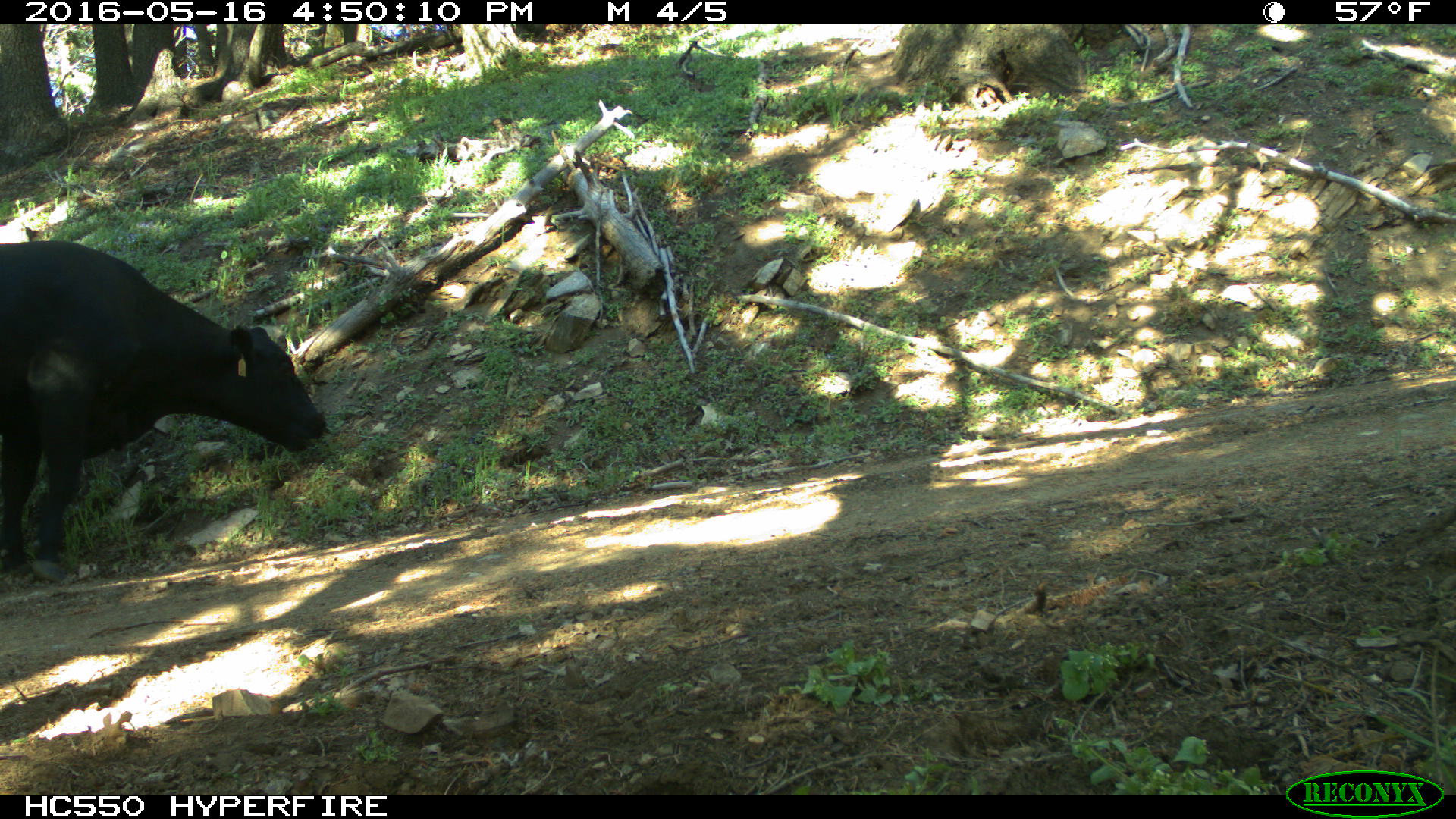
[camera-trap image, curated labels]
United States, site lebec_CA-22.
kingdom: Animalia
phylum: Chordata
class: Mammalia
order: Artiodactyla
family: Bovidae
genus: Bos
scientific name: Bos taurus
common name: domestic cow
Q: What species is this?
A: Bos taurus (domestic cow).